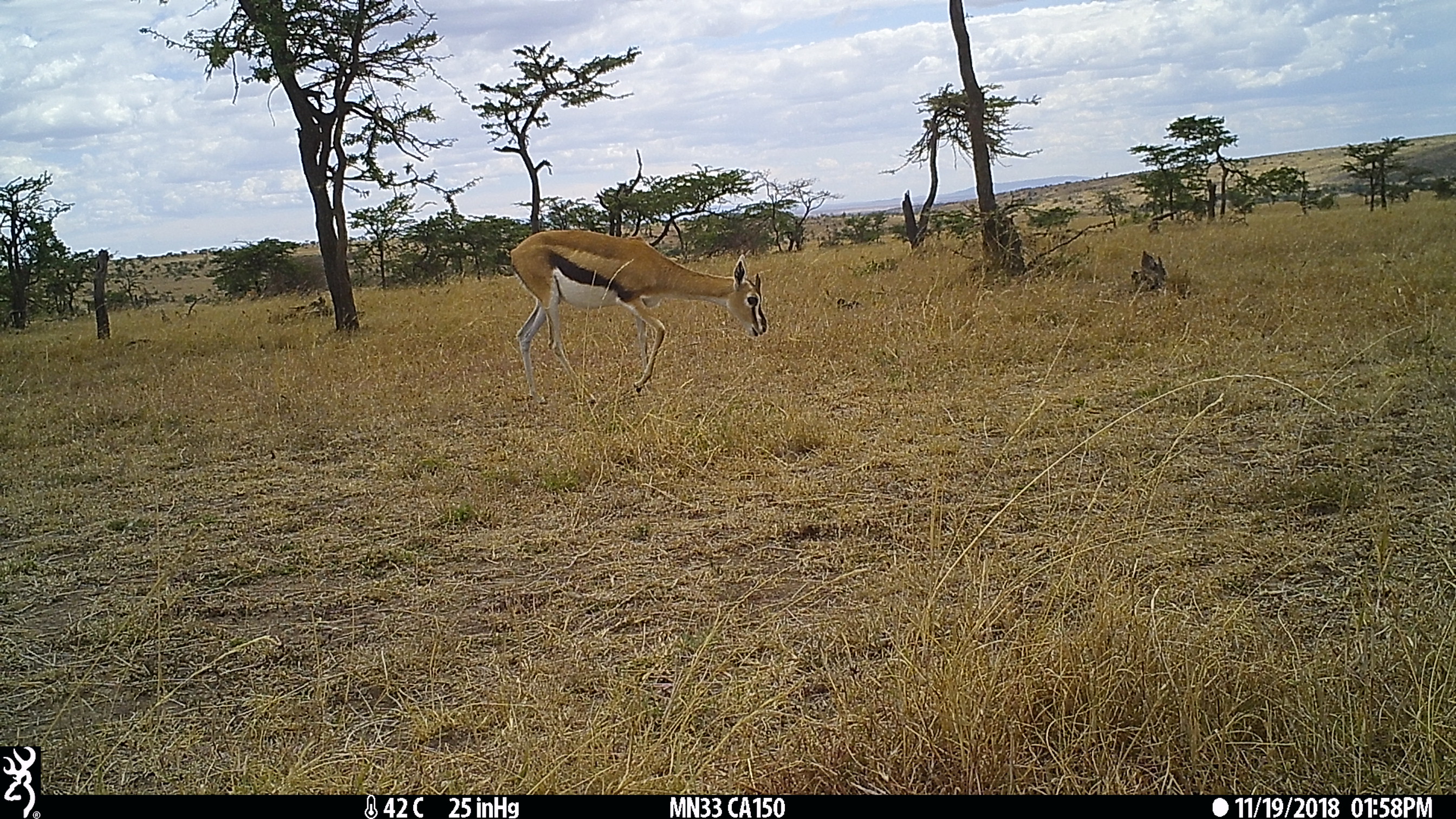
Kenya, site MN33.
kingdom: Animalia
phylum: Chordata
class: Mammalia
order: Artiodactyla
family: Bovidae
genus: Eudorcas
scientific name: Eudorcas thomsonii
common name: thomon's gazelle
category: gazelle thomsons